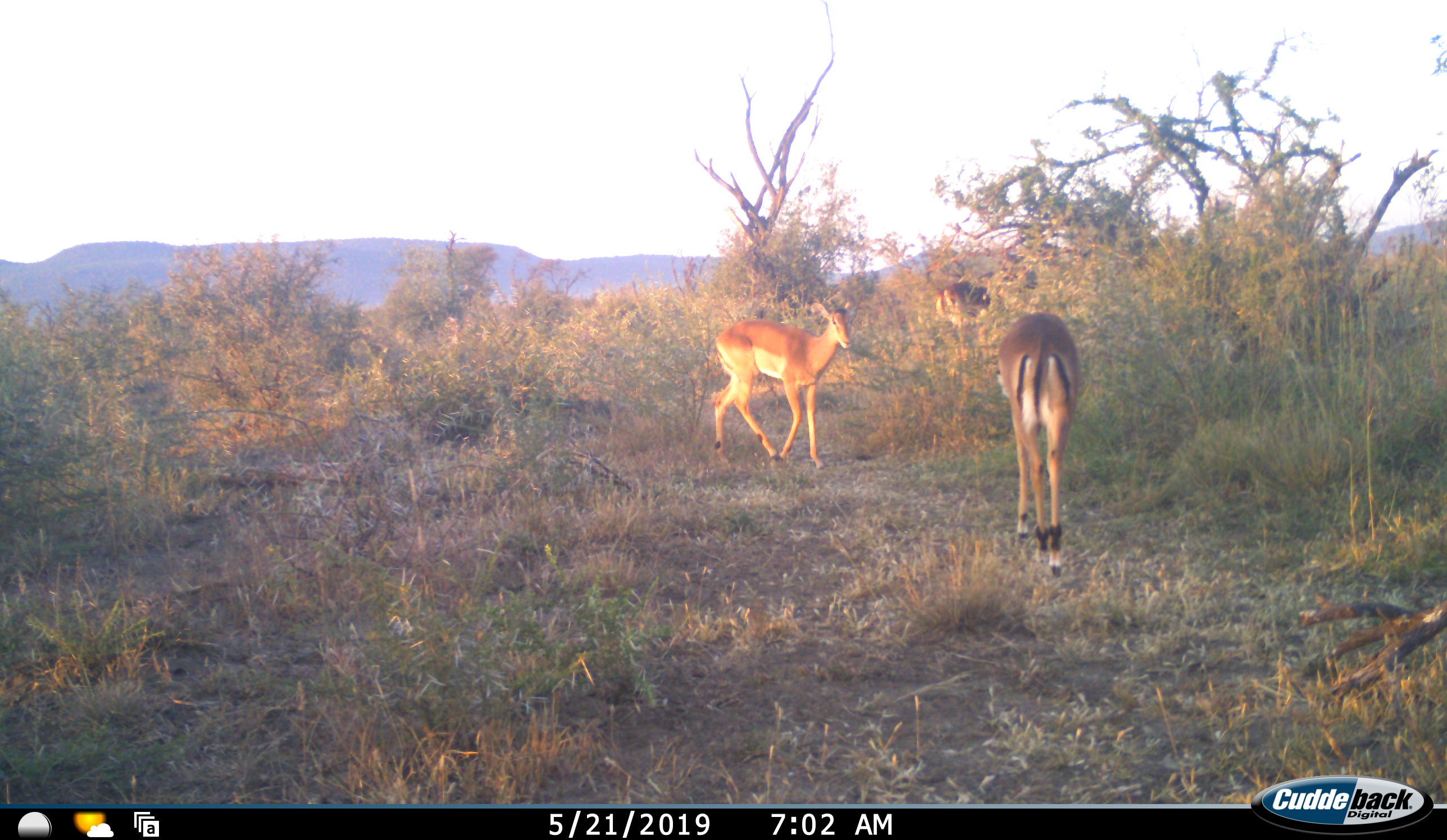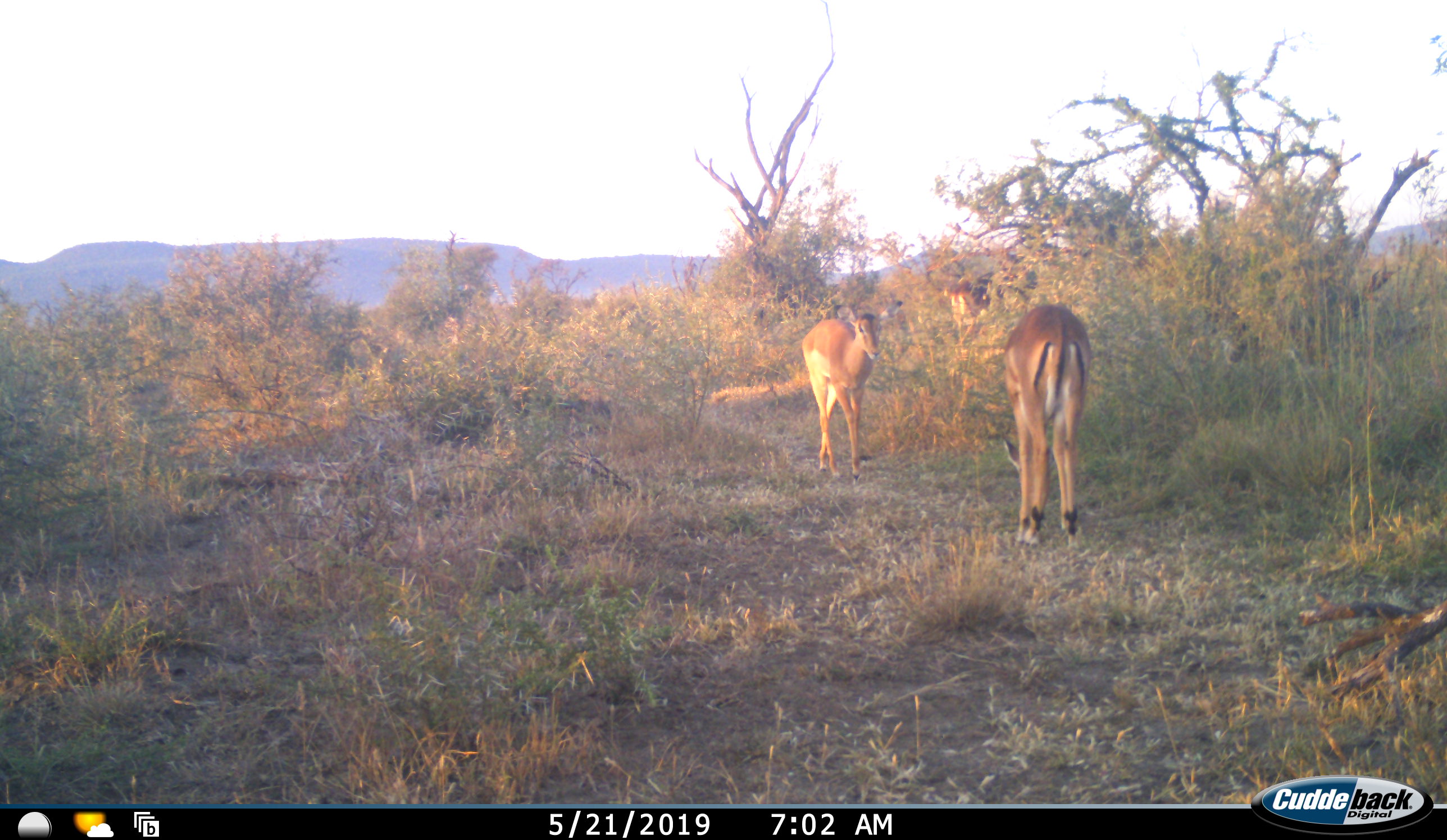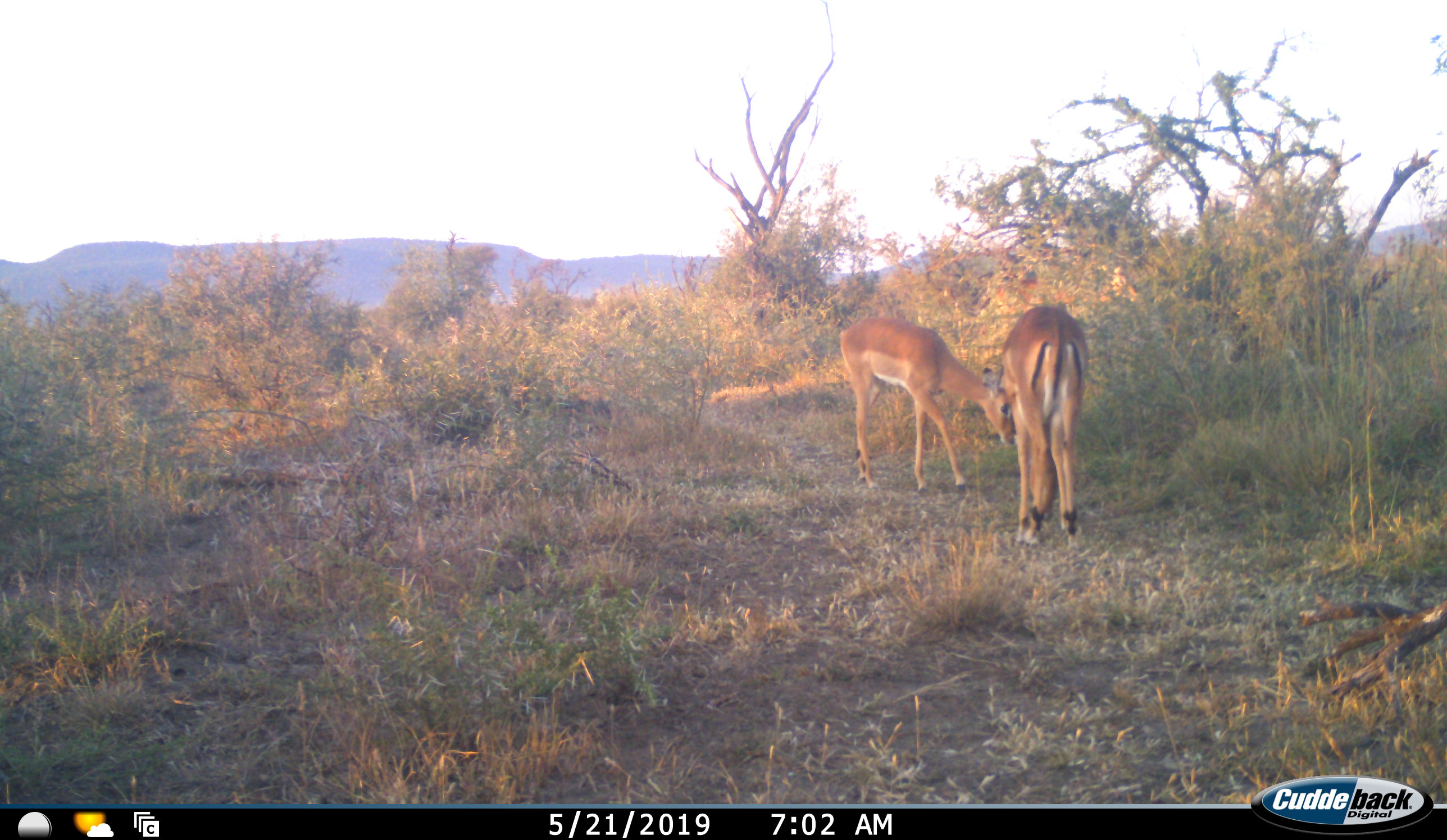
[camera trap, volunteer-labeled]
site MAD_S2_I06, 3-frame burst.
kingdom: Animalia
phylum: Chordata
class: Mammalia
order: Artiodactyla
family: Bovidae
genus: Aepyceros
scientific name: Aepyceros melampus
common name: impala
Impala (Aepyceros melampus), count 3. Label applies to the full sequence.